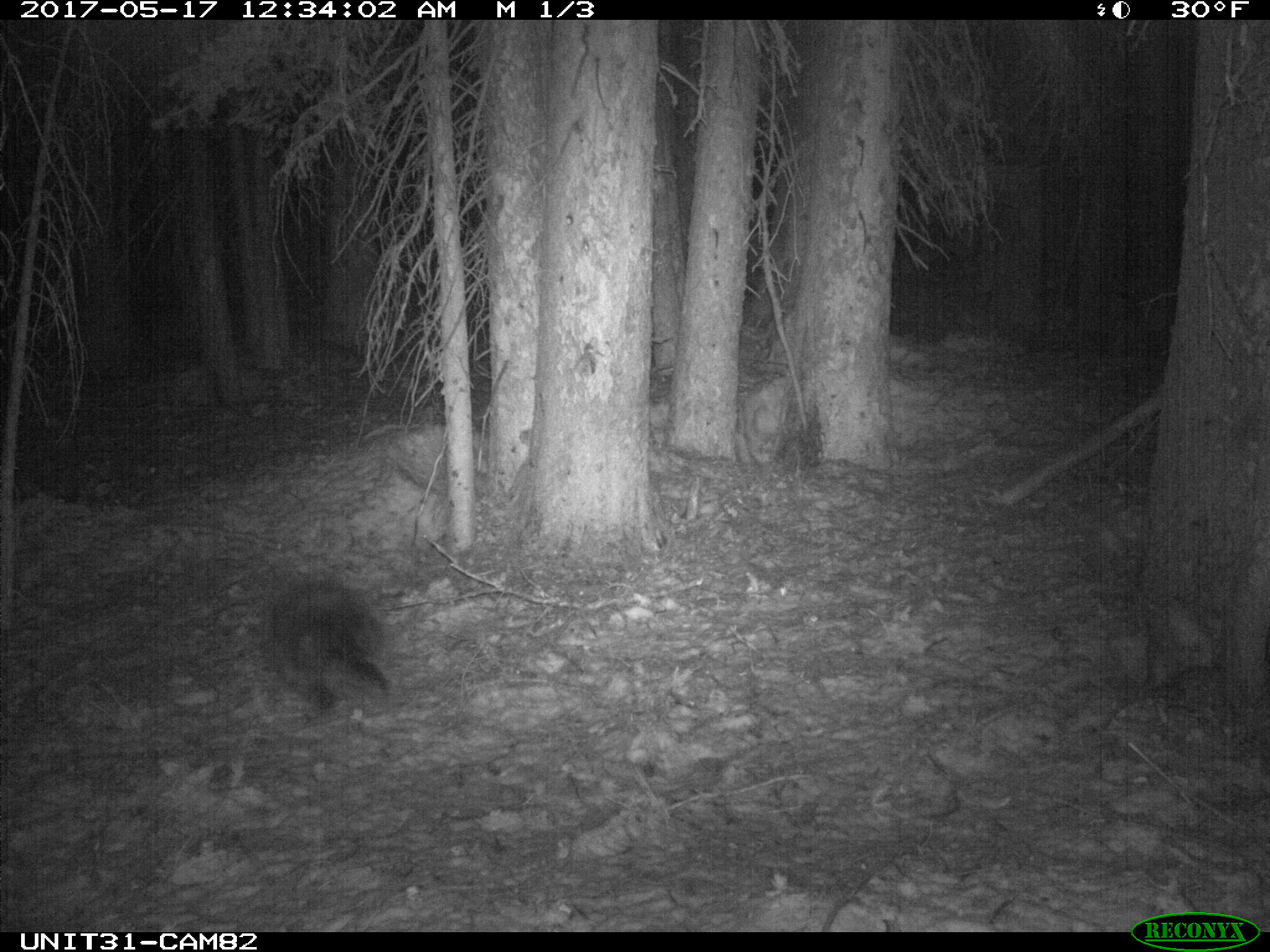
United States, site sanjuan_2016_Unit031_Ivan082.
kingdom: Animalia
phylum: Chordata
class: Mammalia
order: Rodentia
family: Erethizontidae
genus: Erethizon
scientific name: Erethizon dorsatum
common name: north american porcupine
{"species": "Erethizon dorsatum (north american porcupine)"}